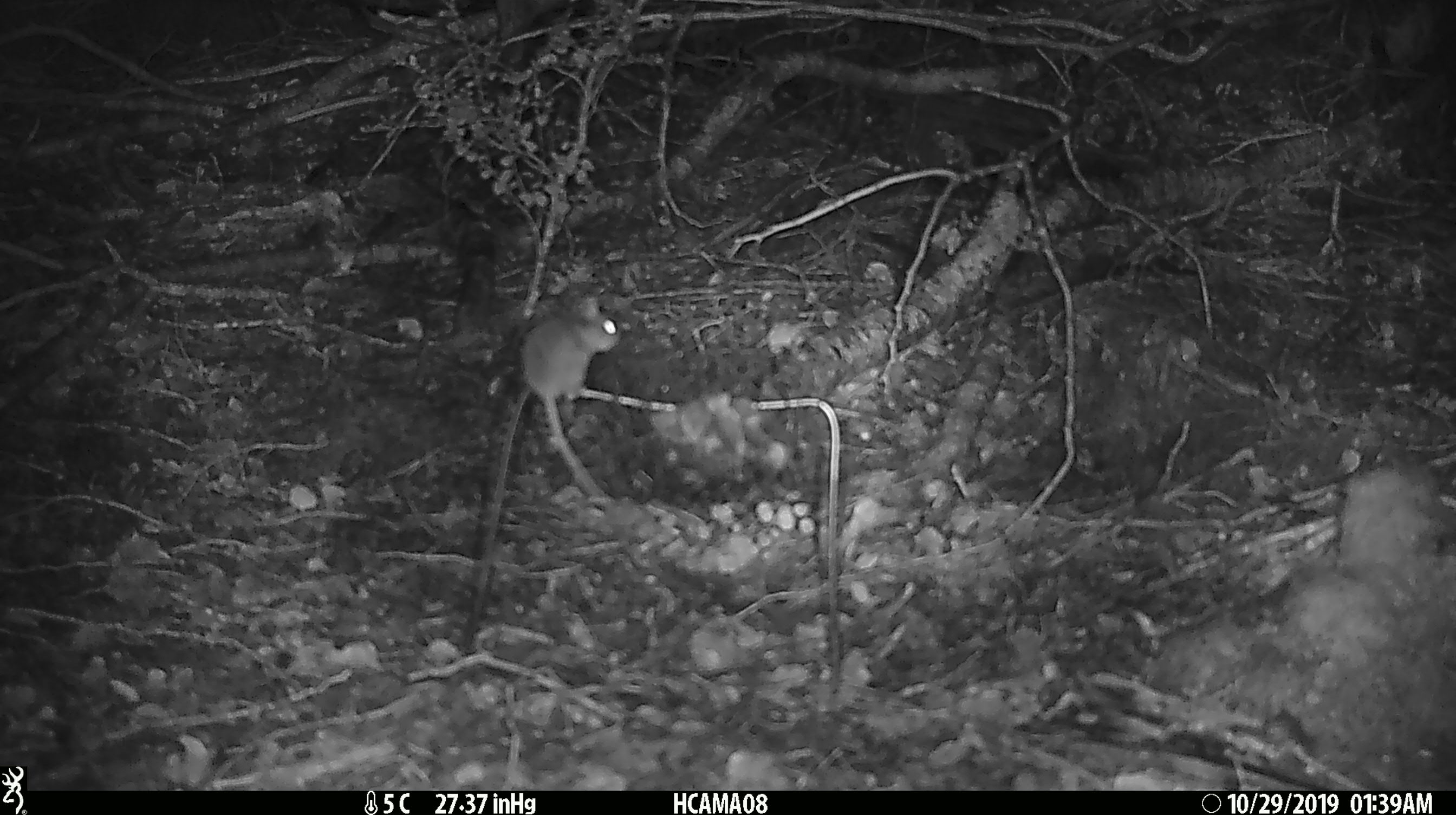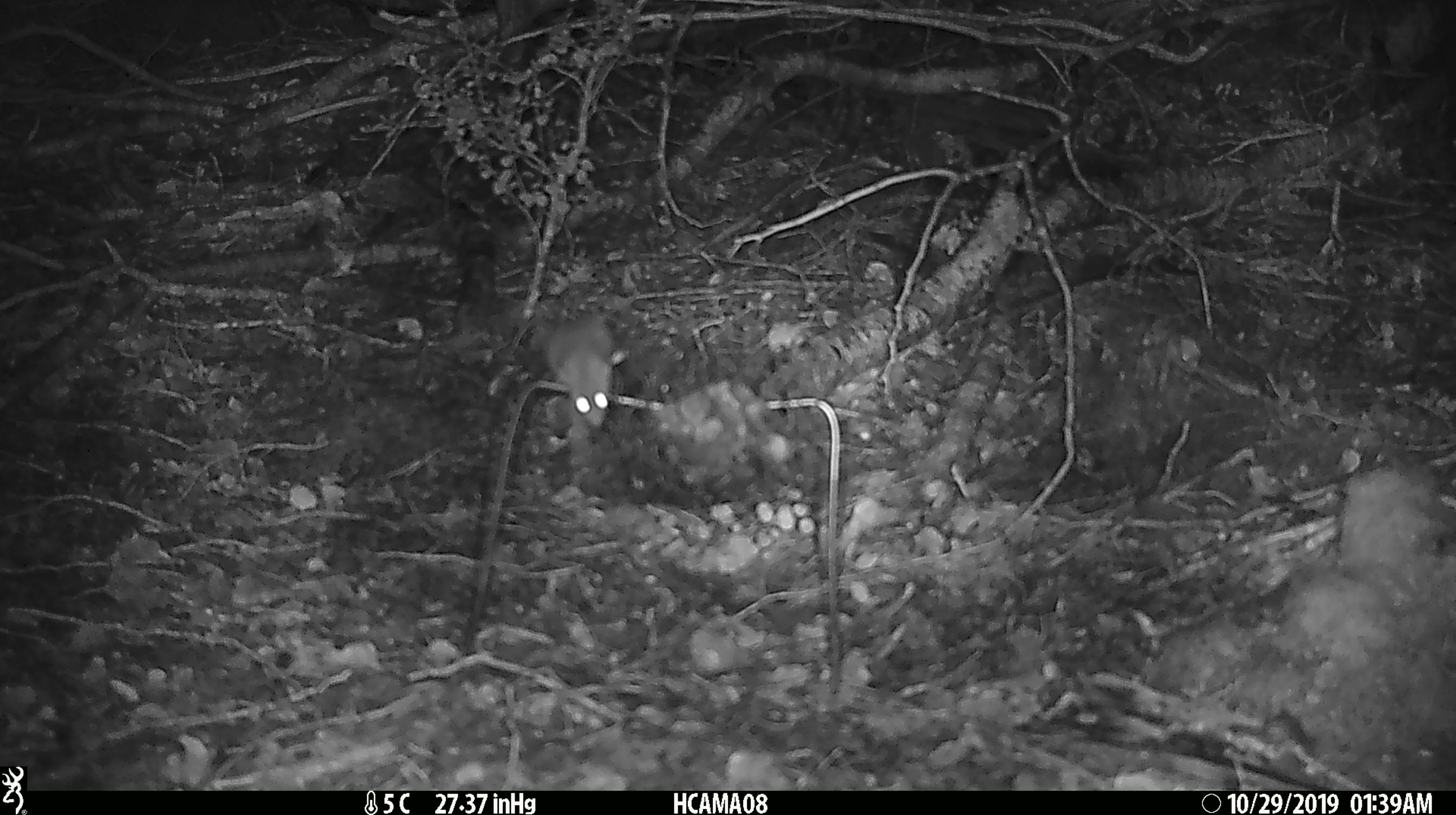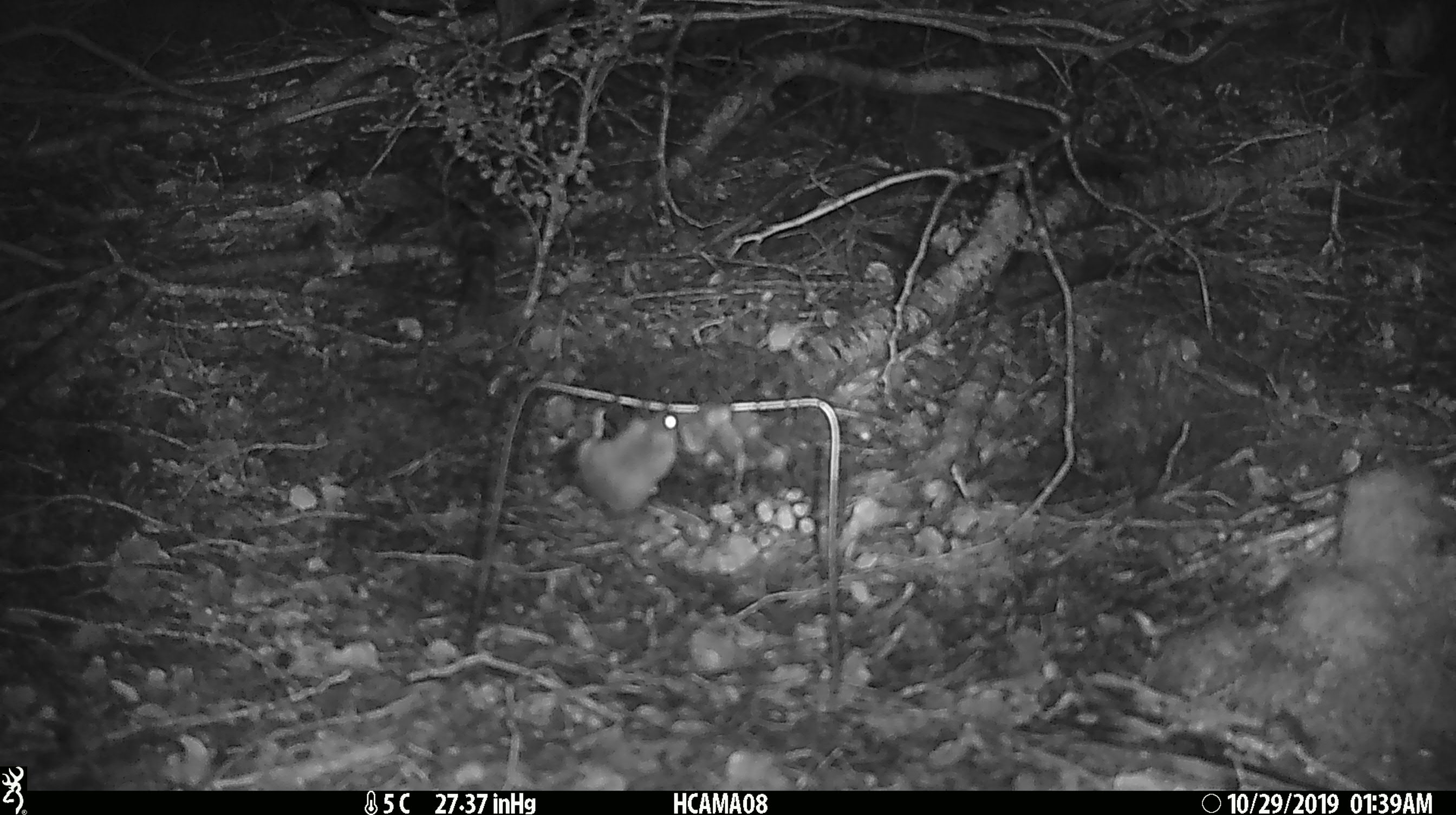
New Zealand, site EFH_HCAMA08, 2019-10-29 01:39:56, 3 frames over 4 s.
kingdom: Animalia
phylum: Chordata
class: Mammalia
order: Rodentia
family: Muridae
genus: Mus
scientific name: Mus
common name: mouse